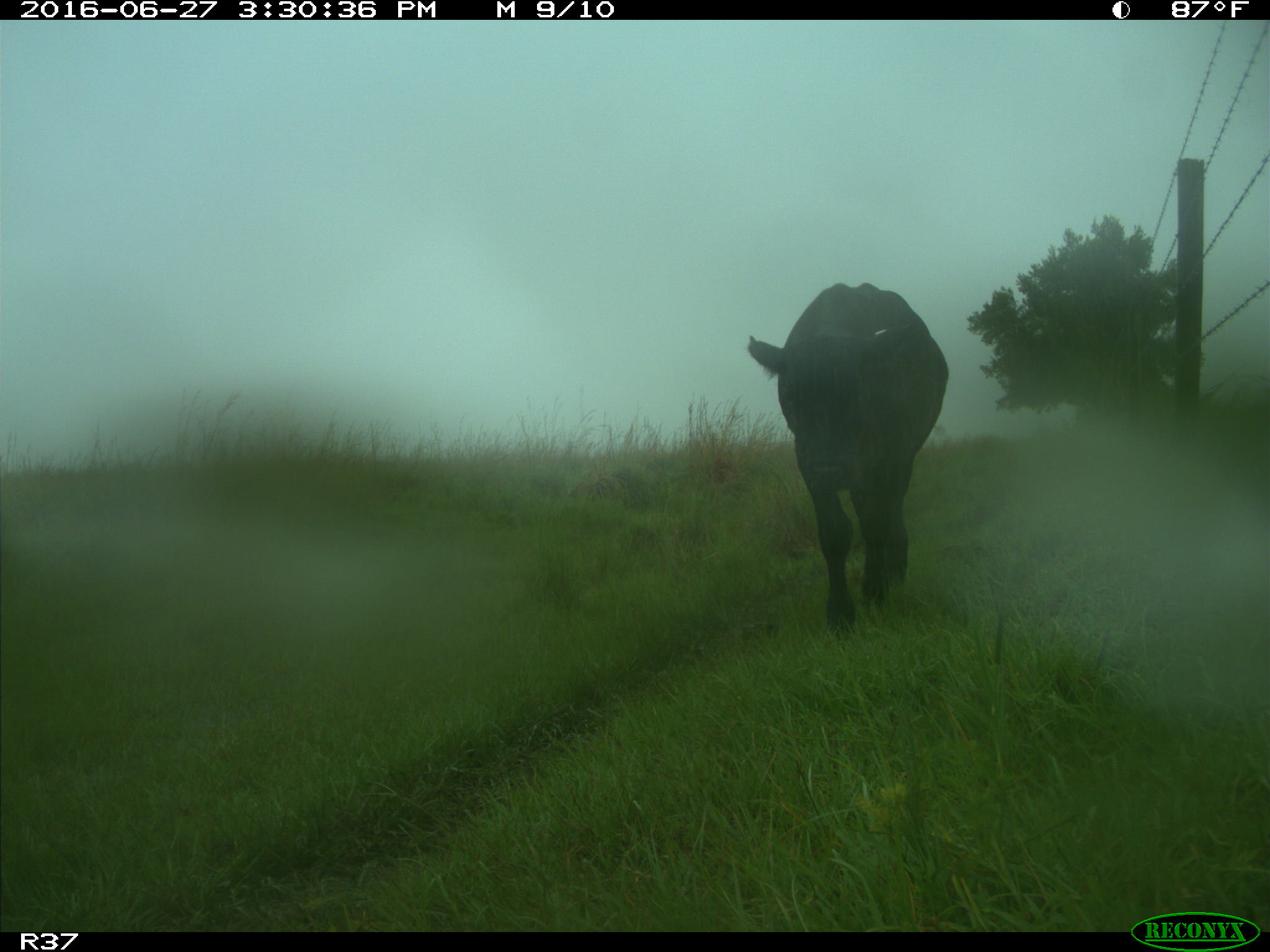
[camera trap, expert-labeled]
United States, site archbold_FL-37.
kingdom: Animalia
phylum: Chordata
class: Mammalia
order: Artiodactyla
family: Bovidae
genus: Bos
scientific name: Bos taurus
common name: domestic cow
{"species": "Bos taurus (domestic cow)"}